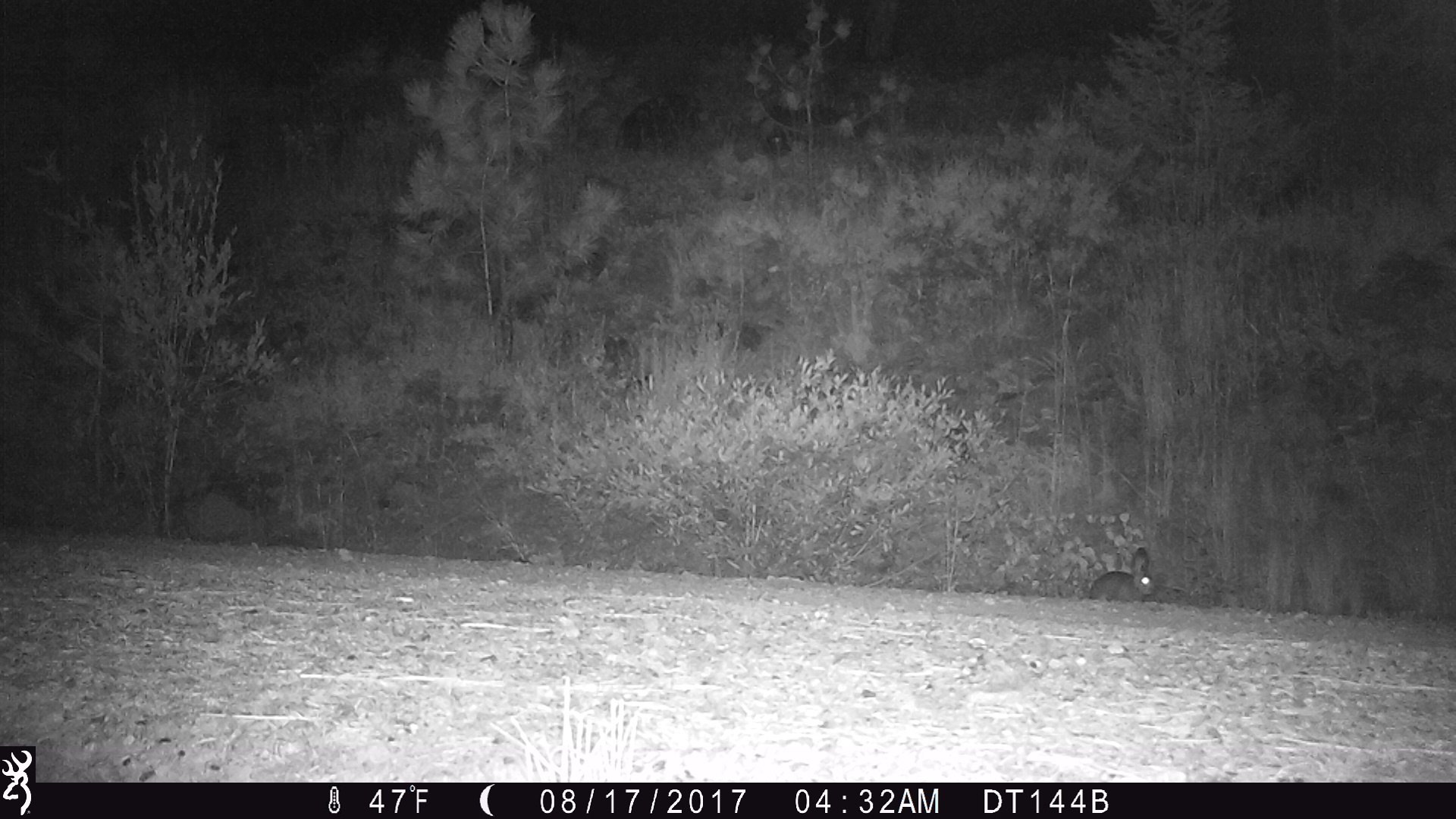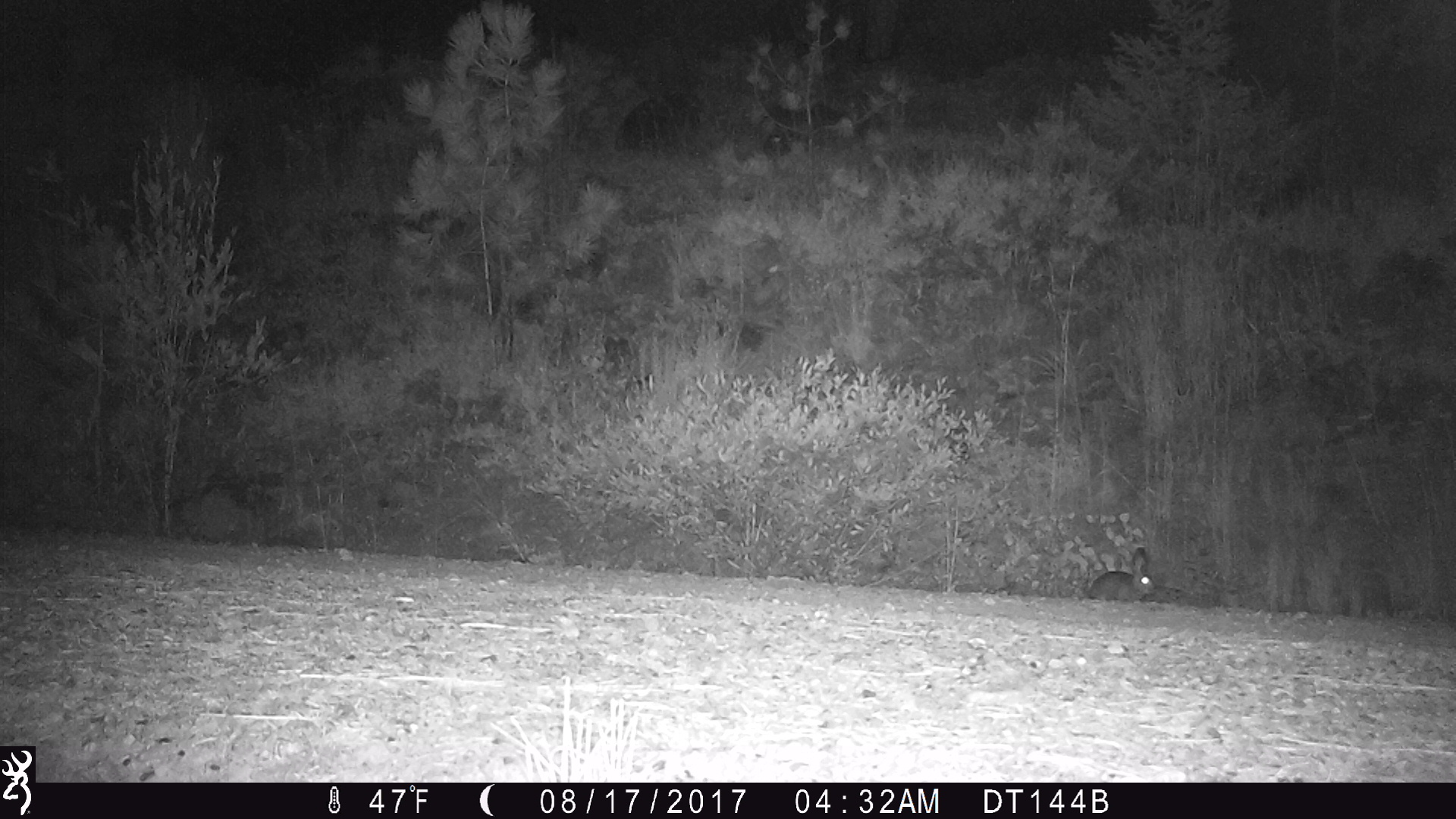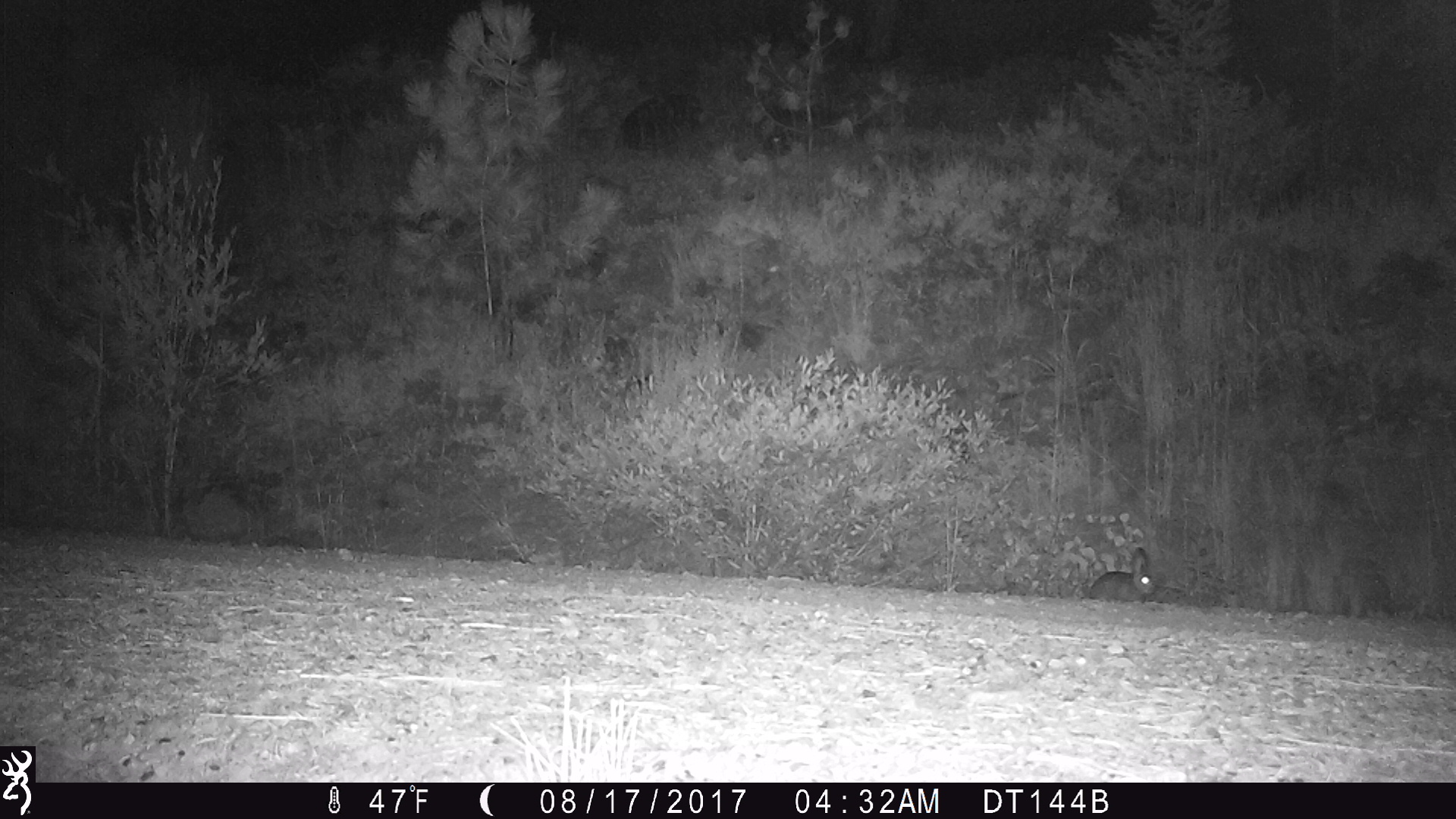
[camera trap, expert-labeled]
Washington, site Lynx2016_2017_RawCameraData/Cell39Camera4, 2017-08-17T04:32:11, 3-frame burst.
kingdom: Animalia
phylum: Chordata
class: Mammalia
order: Lagomorpha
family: Leporidae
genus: Lepus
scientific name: Lepus americanus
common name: snowshoe hare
Lepus americanus (snowshoe hare). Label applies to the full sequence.